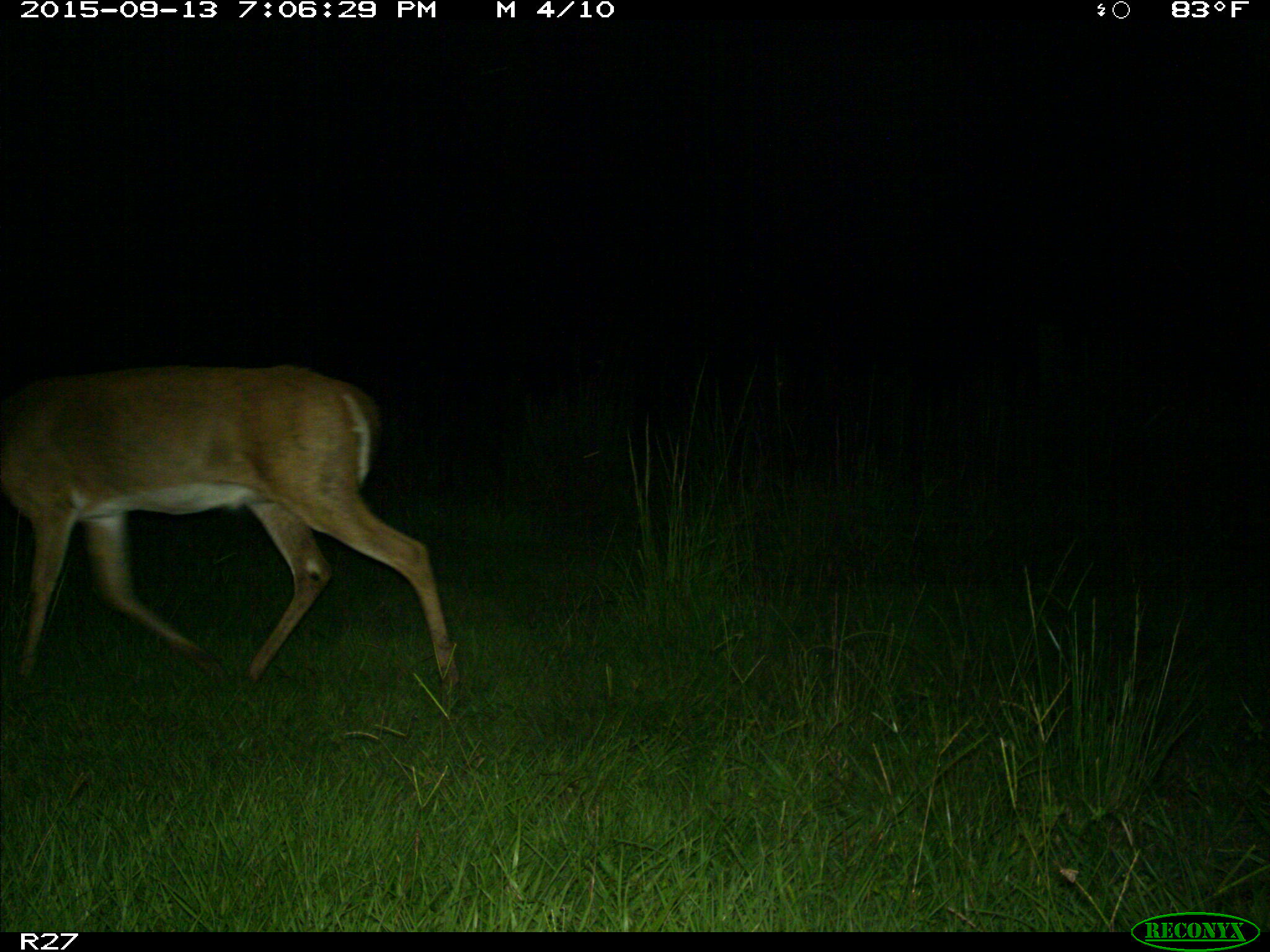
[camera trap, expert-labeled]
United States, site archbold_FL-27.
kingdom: Animalia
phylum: Chordata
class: Mammalia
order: Artiodactyla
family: Cervidae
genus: Odocoileus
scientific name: Odocoileus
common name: deer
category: unidentified deer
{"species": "unidentified deer (deer) (Odocoileus)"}